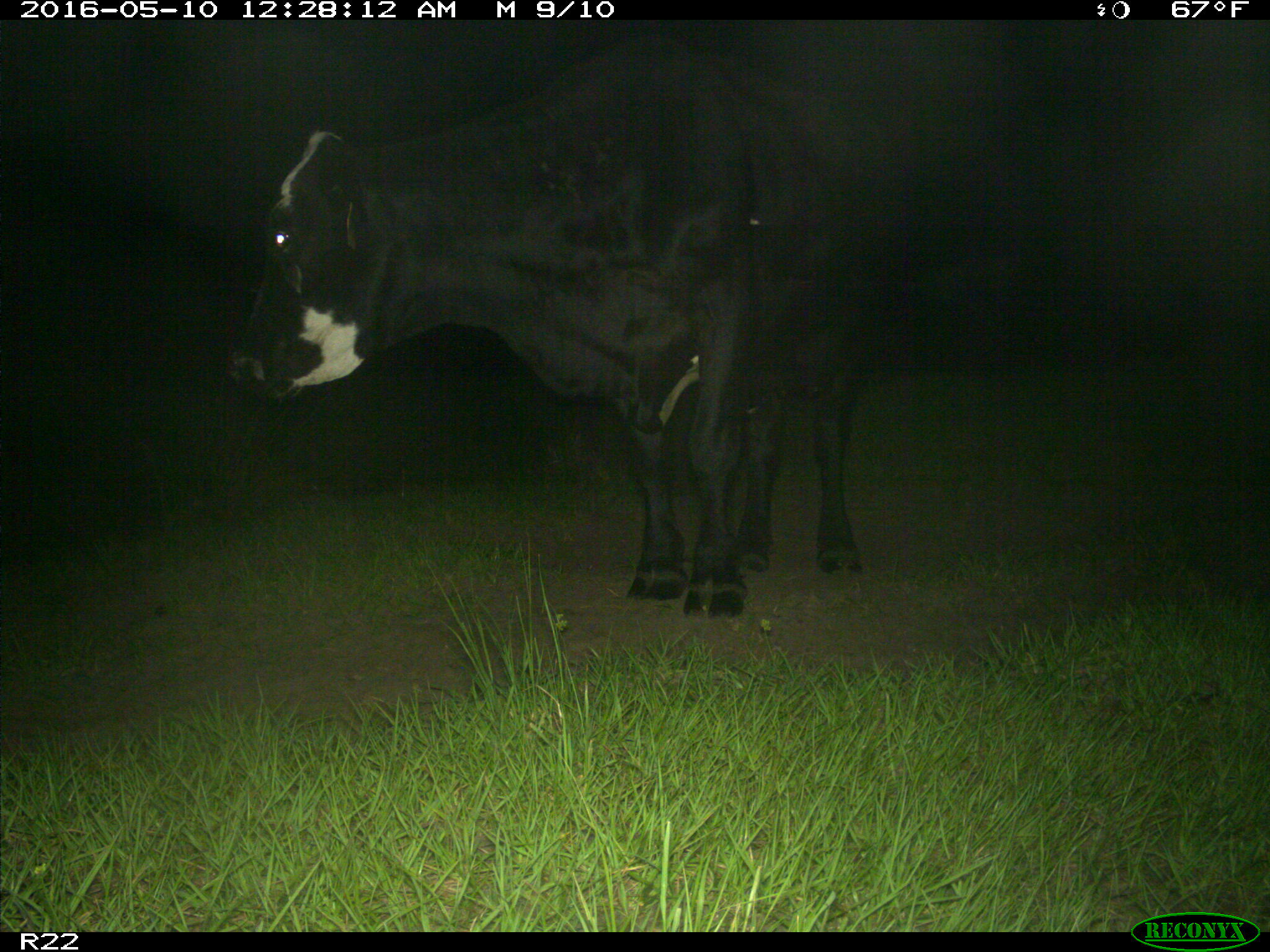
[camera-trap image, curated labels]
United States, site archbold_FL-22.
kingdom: Animalia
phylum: Chordata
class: Mammalia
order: Artiodactyla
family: Bovidae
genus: Bos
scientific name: Bos taurus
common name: domestic cow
Bos taurus (domestic cow).